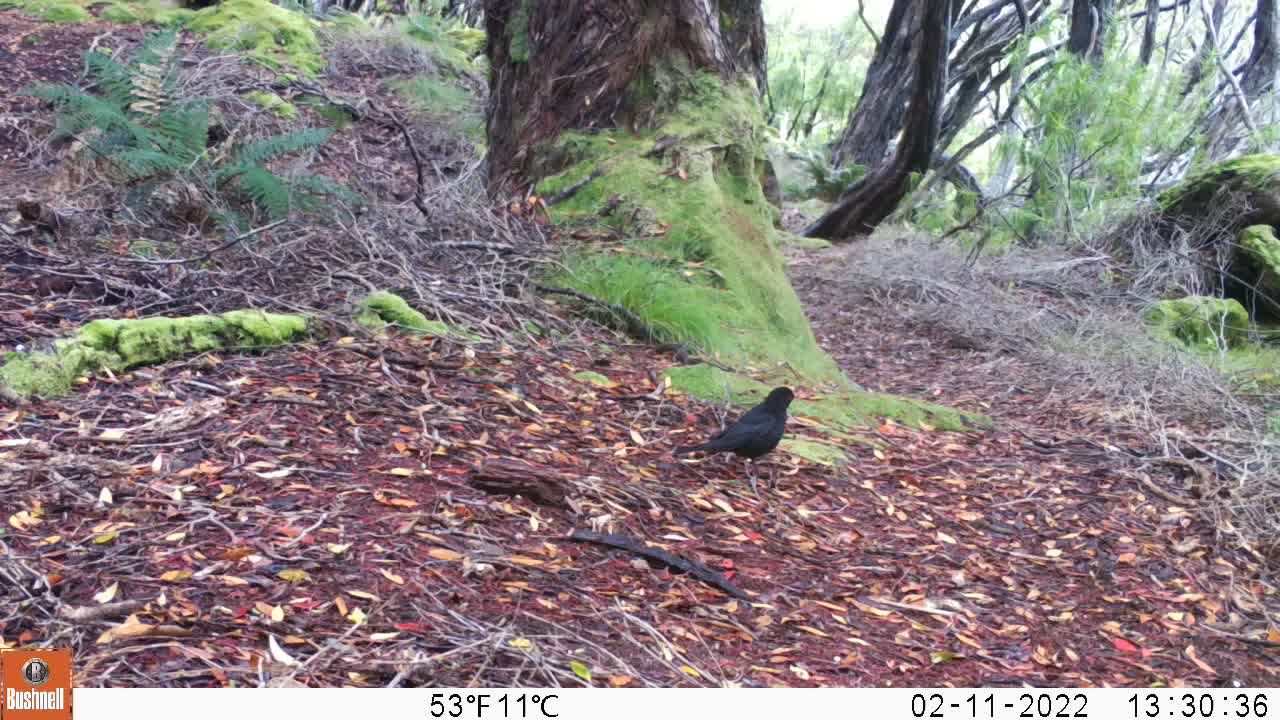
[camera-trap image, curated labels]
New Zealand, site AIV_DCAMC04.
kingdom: Animalia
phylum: Chordata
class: Aves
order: Passeriformes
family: Turdidae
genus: Turdus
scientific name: Turdus merula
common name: eurasian blackbird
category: blackbird